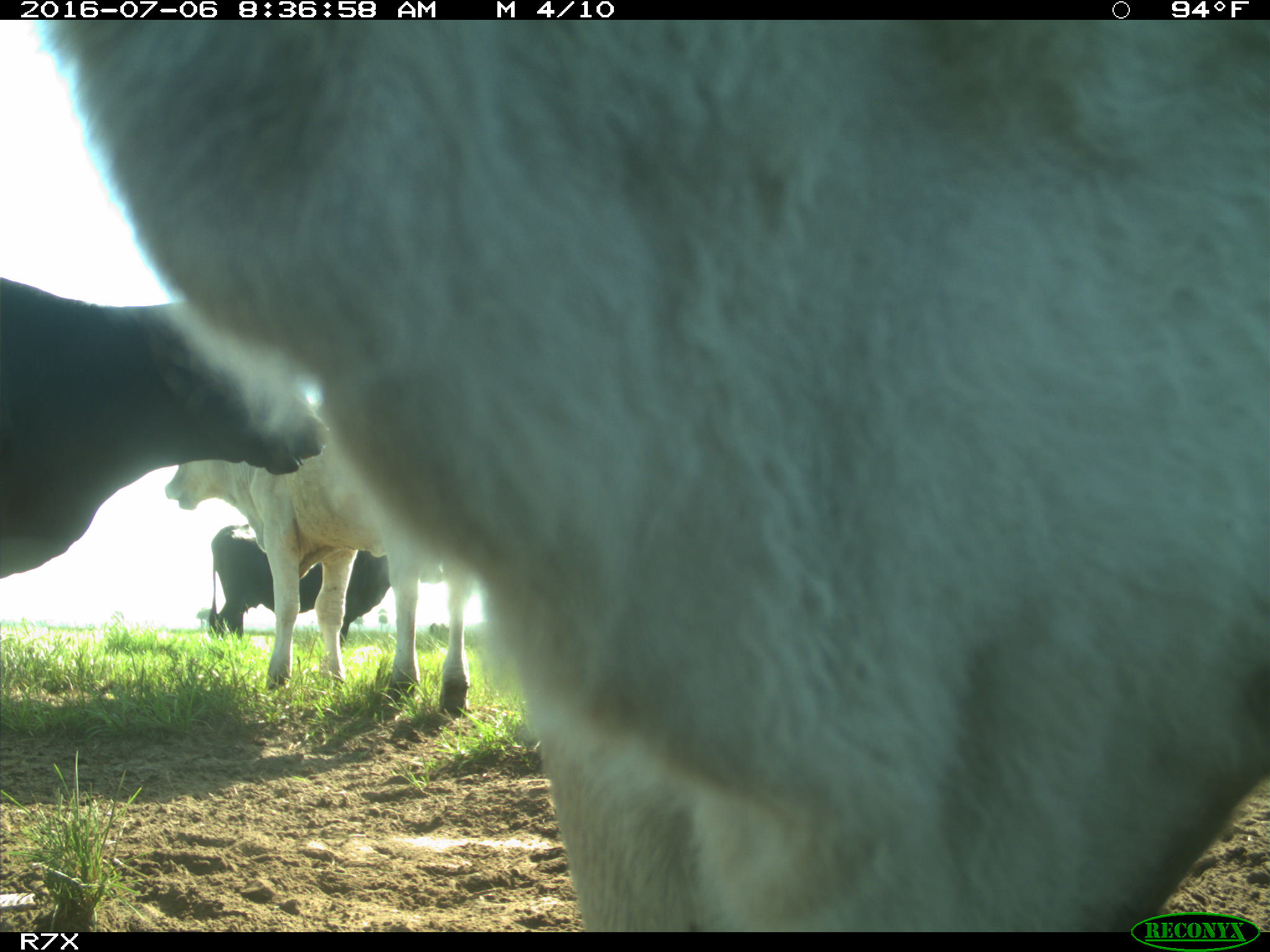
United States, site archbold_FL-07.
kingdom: Animalia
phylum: Chordata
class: Mammalia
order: Artiodactyla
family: Bovidae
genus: Bos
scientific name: Bos taurus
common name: domestic cow